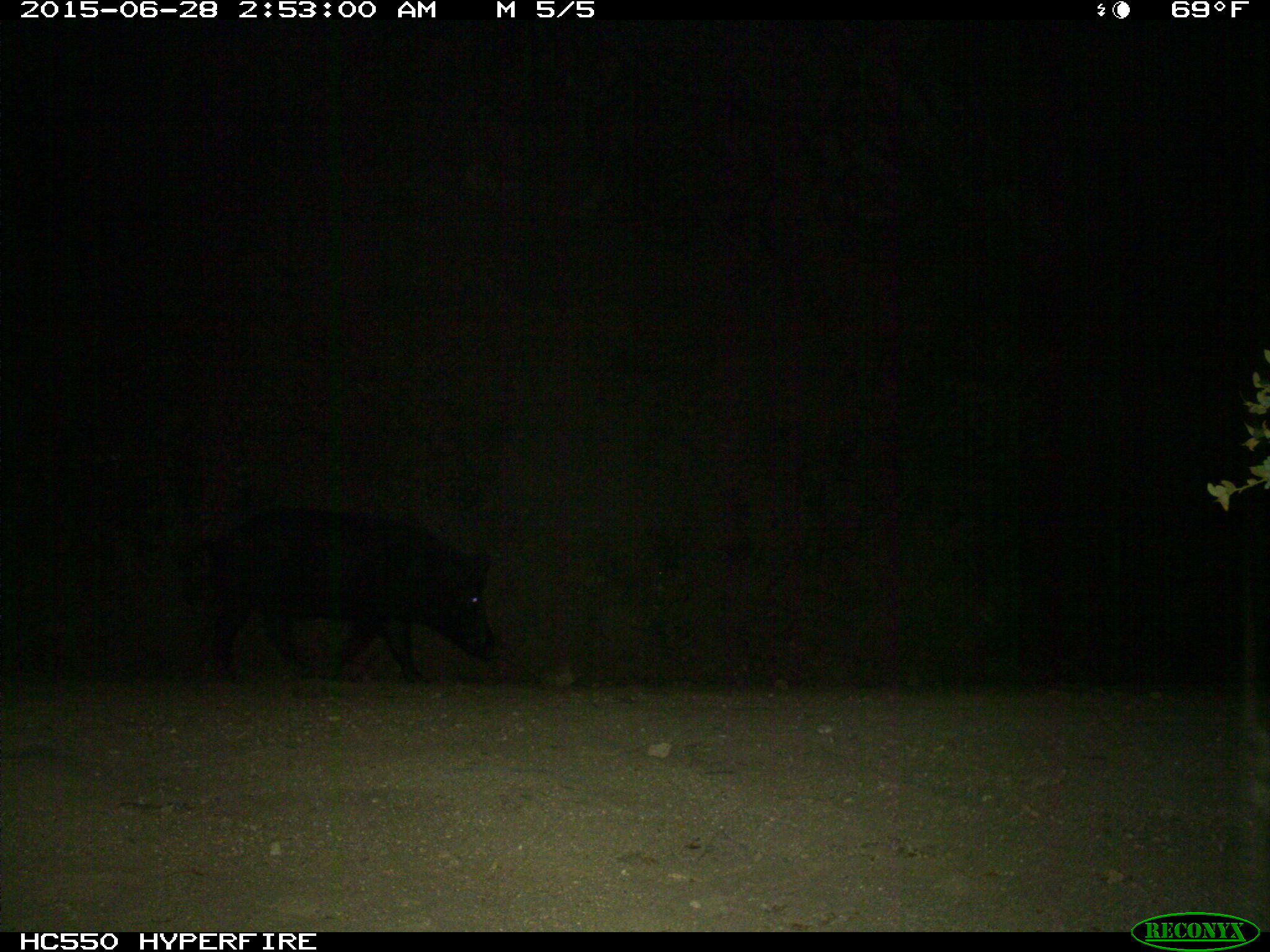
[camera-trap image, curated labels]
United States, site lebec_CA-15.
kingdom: Animalia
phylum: Chordata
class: Mammalia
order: Artiodactyla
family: Suidae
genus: Sus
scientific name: Sus scrofa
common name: wild boar